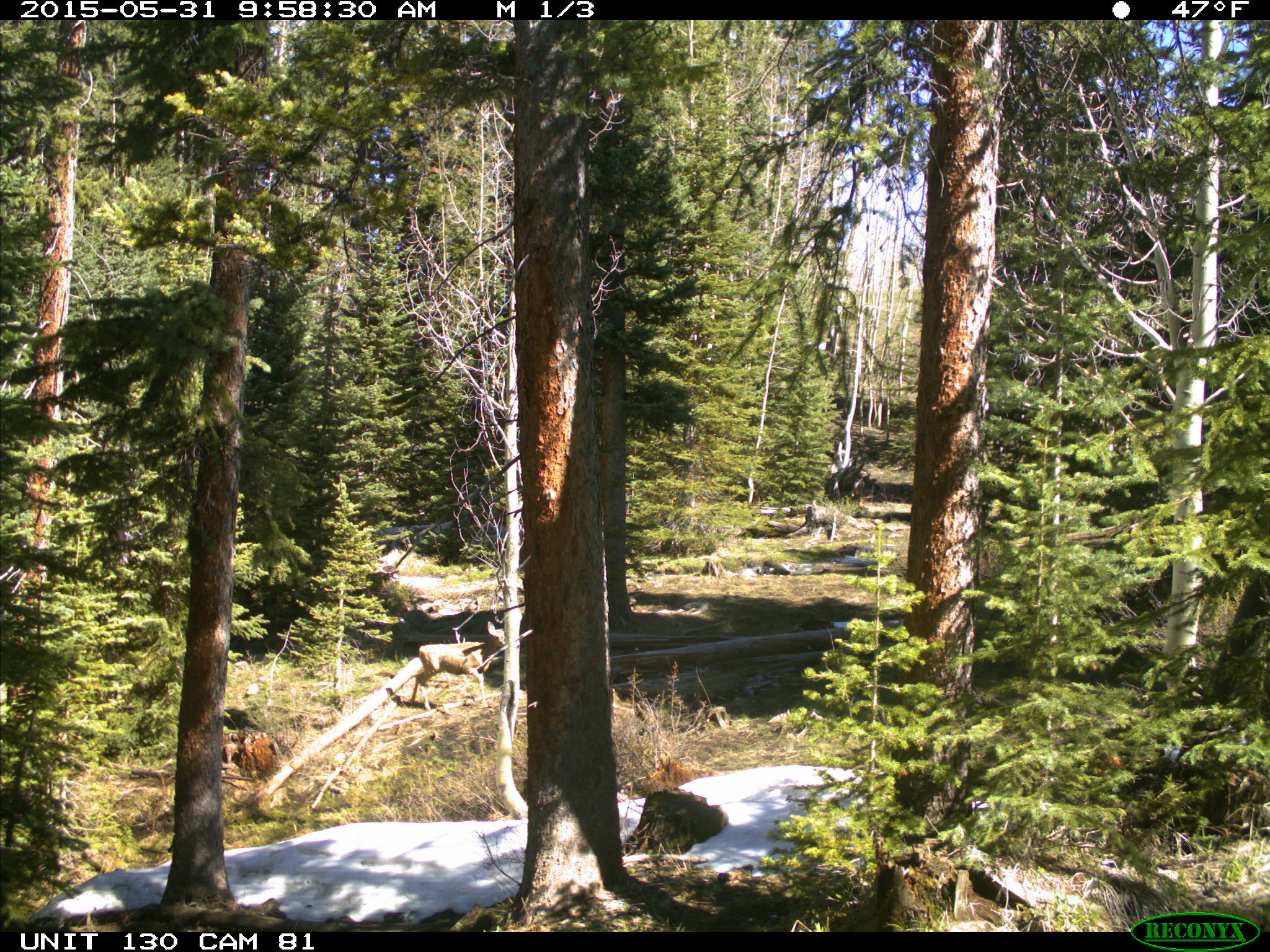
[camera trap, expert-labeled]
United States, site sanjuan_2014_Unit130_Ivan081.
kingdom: Animalia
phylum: Chordata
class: Mammalia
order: Artiodactyla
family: Cervidae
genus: Odocoileus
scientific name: Odocoileus hemionus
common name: mule deer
Odocoileus hemionus (mule deer).